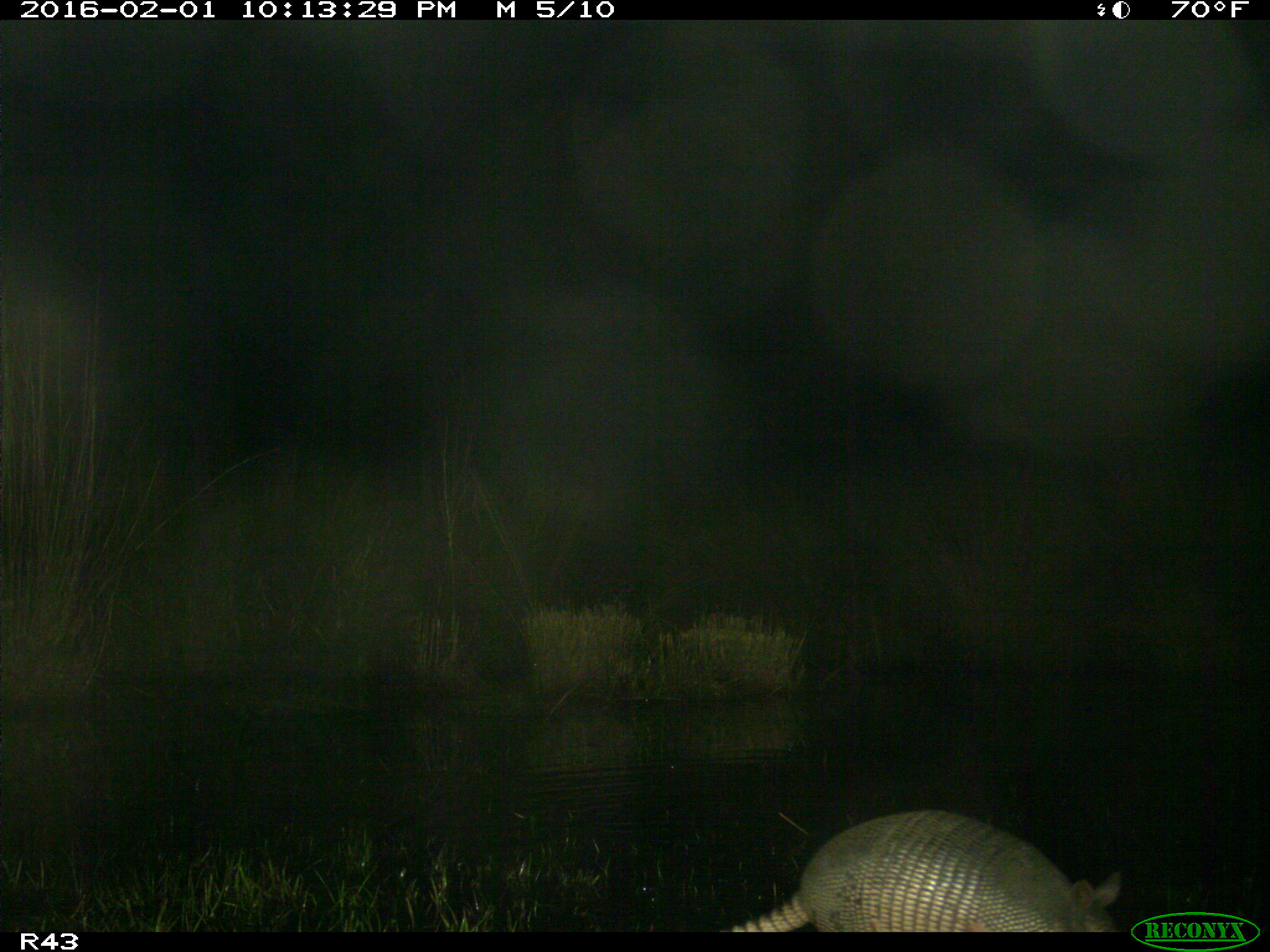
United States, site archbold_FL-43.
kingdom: Animalia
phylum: Chordata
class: Mammalia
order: Cingulata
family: Dasypodidae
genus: Dasypus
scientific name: Dasypus novemcinctus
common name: nine-banded armadillo